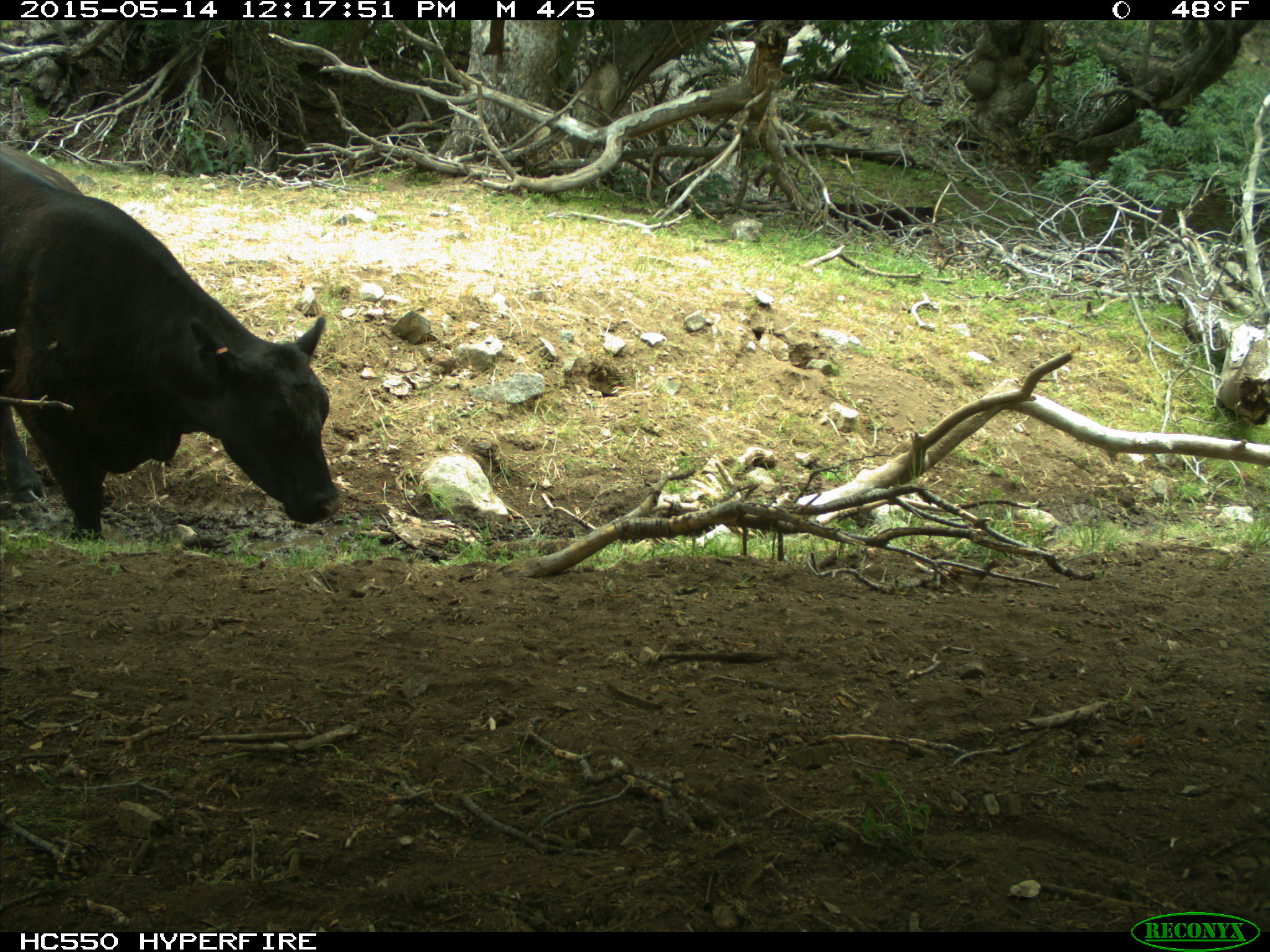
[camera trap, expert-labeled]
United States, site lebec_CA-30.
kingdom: Animalia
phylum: Chordata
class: Mammalia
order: Artiodactyla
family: Bovidae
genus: Bos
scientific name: Bos taurus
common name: domestic cow